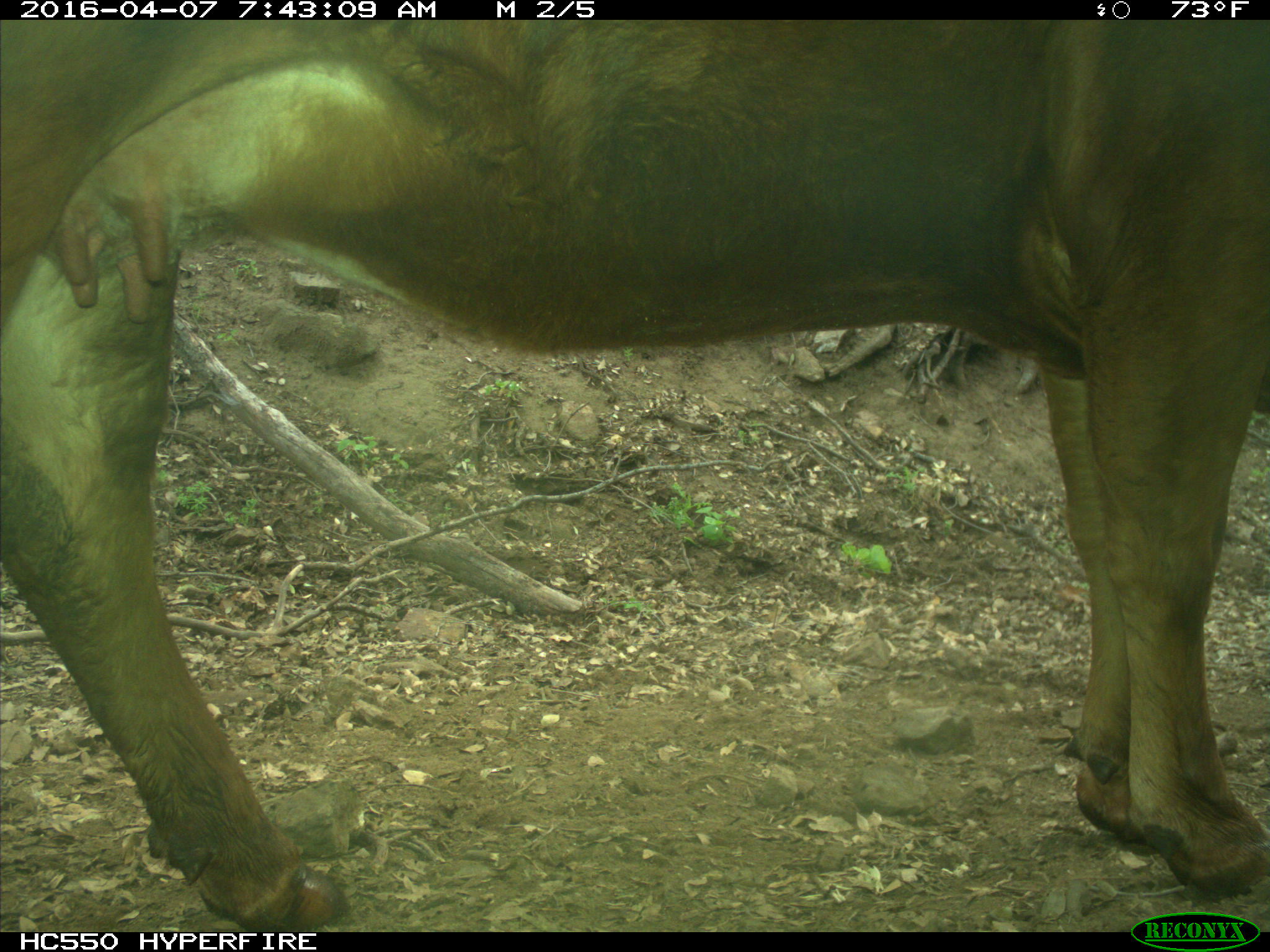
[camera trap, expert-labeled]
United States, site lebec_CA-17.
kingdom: Animalia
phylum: Chordata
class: Mammalia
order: Artiodactyla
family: Bovidae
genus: Bos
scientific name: Bos taurus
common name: domestic cow